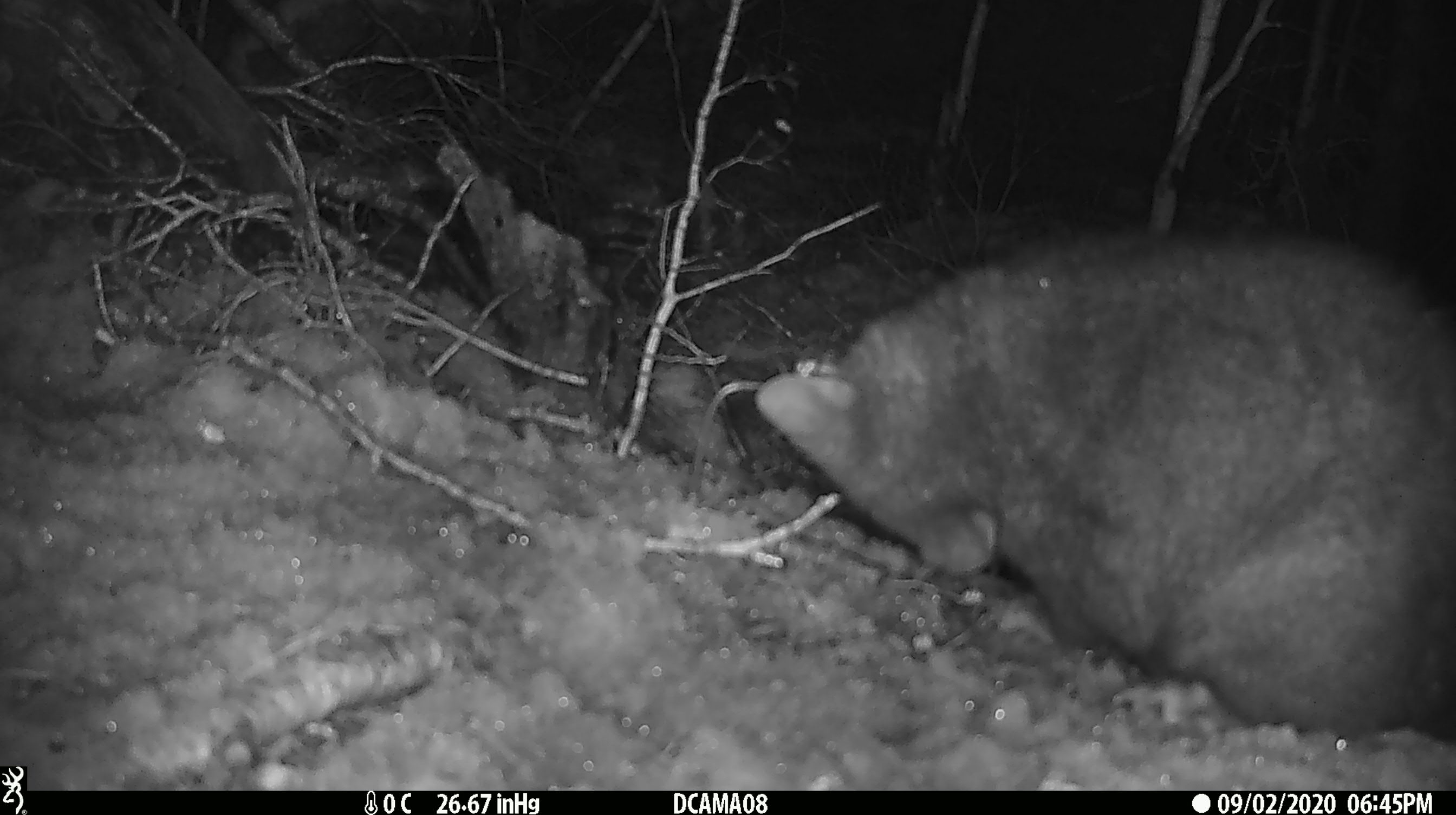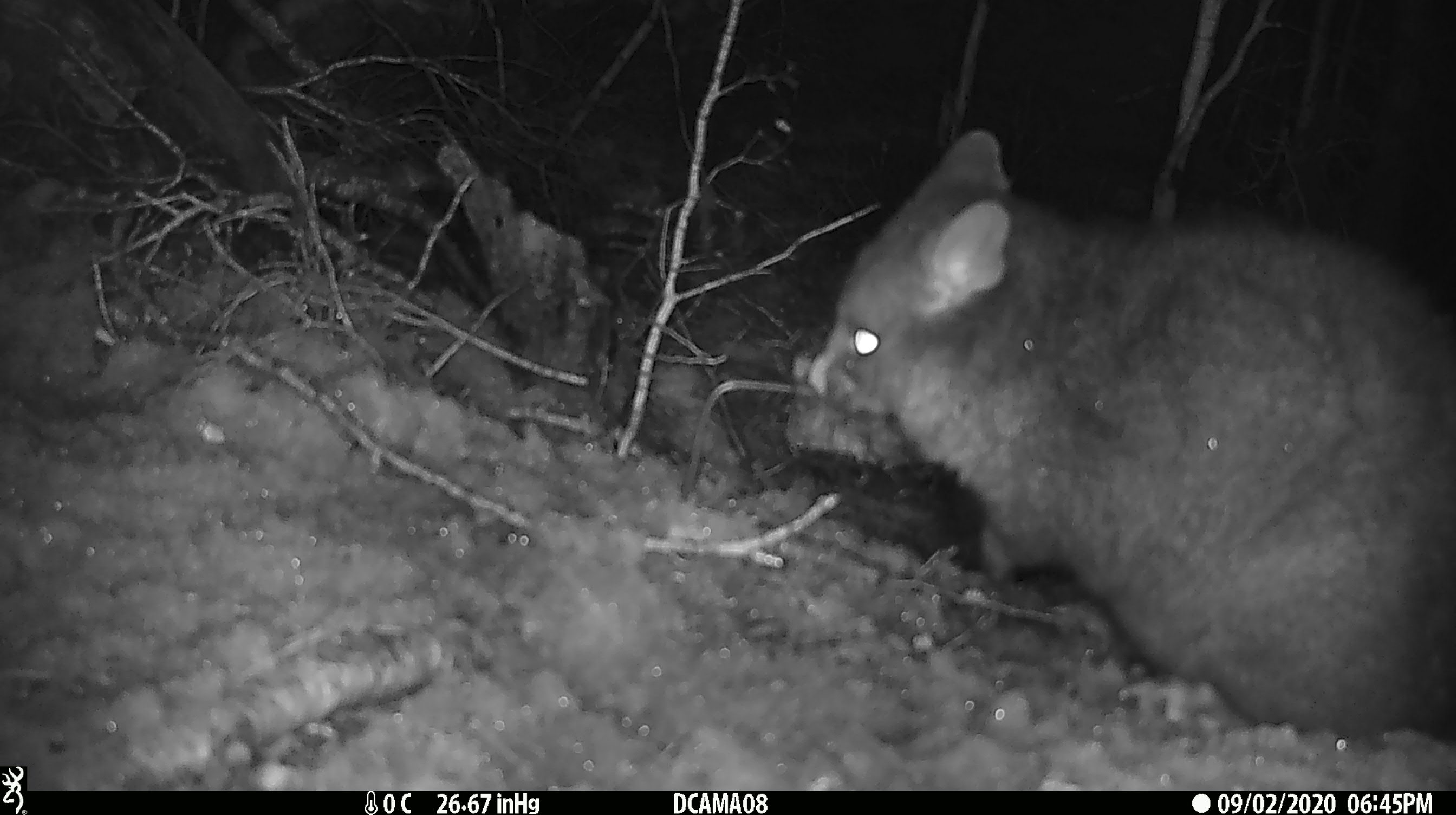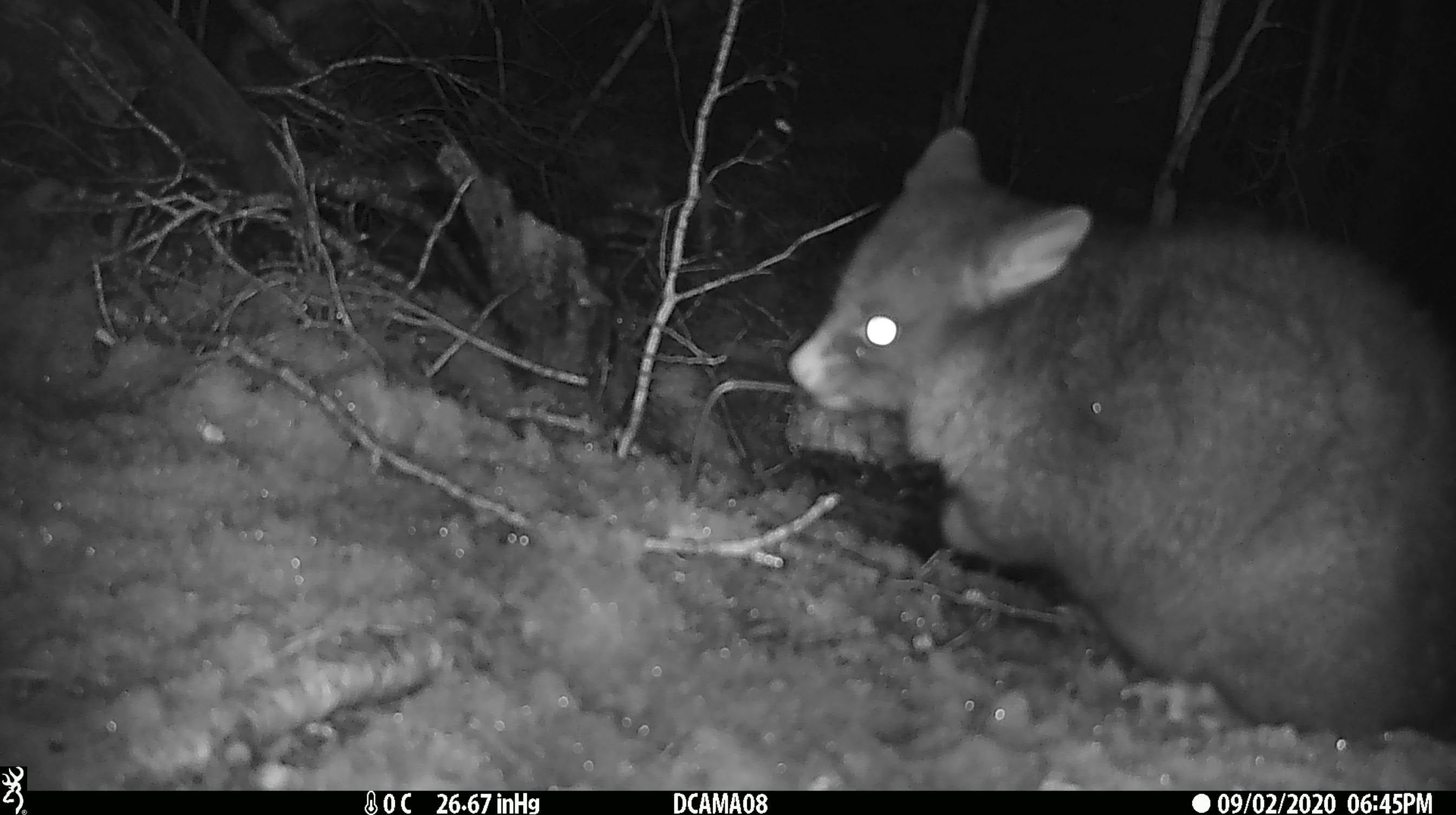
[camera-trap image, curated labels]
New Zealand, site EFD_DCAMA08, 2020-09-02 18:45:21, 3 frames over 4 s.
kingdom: Animalia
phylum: Chordata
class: Mammalia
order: Diprotodontia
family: Phalangeridae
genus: Trichosurus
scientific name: Trichosurus vulpecula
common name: common brushtail possum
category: possum